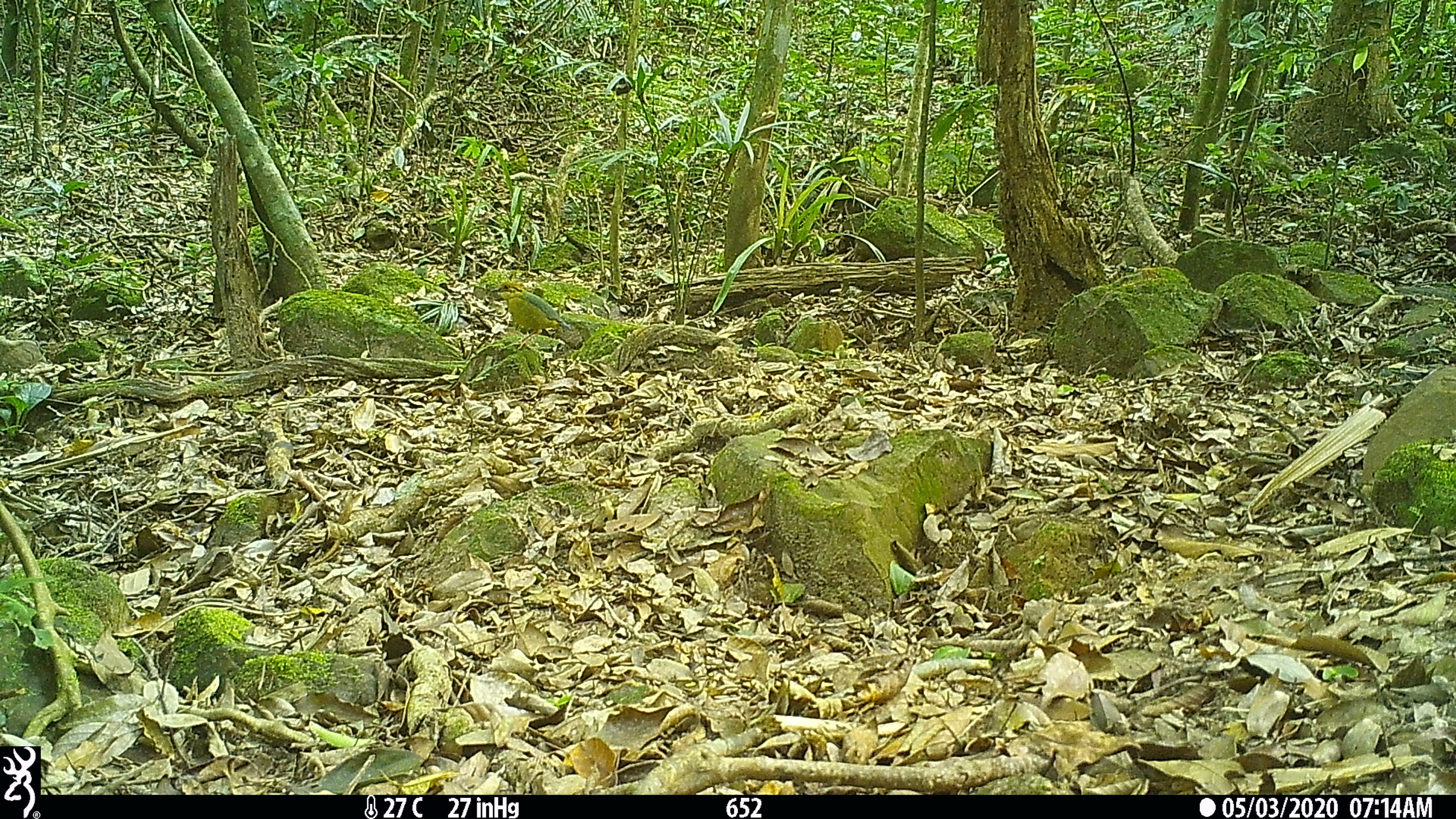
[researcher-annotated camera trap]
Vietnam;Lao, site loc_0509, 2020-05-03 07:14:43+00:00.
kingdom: Animalia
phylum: Chordata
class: Aves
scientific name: Aves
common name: bird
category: unidentified bird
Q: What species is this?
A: Unidentified bird (bird) (Aves).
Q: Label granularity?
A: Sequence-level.